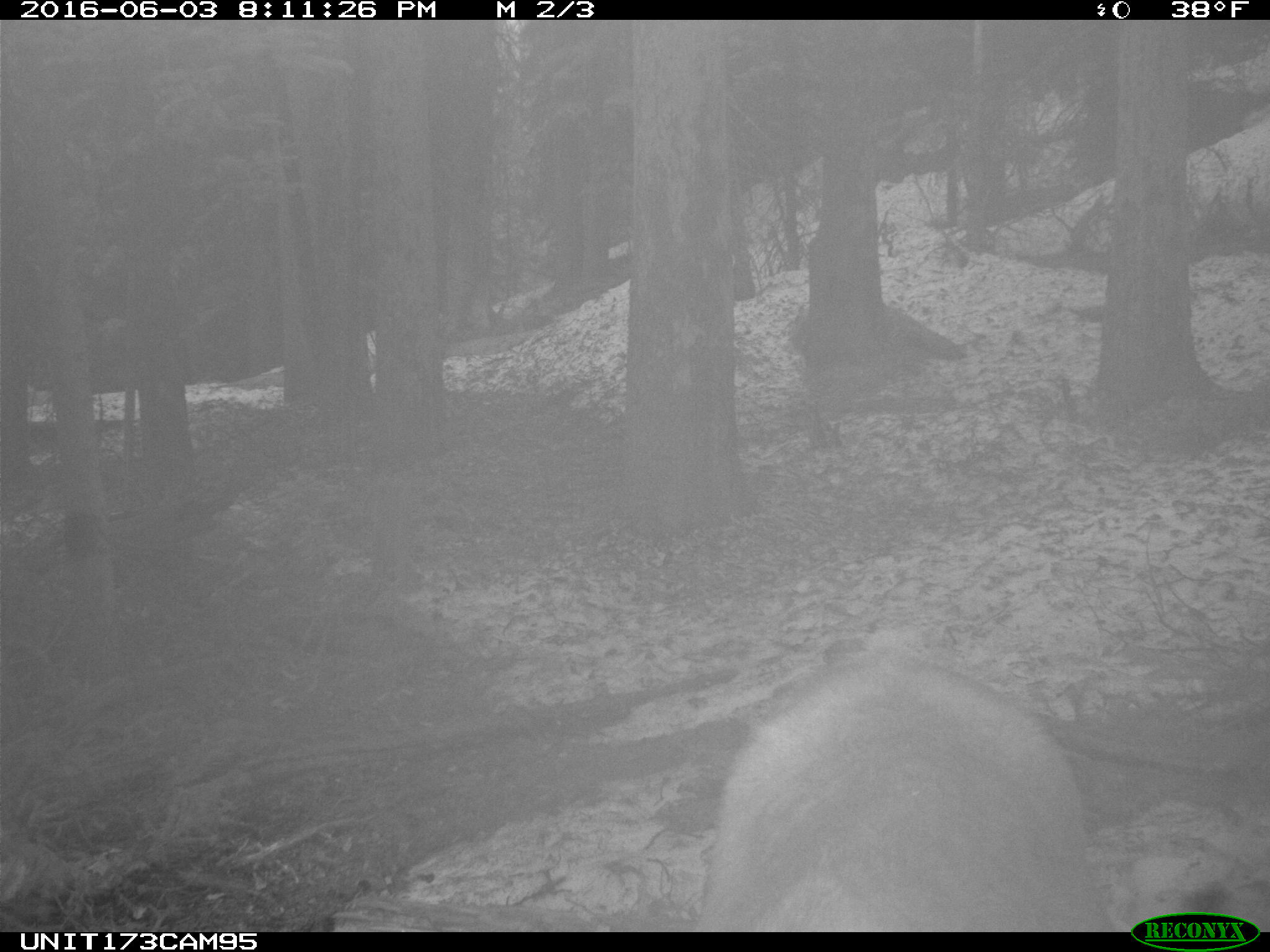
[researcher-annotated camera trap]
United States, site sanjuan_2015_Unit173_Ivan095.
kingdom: Animalia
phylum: Chordata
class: Mammalia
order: Artiodactyla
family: Cervidae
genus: Cervus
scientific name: Cervus elaphus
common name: red deer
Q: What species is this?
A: Cervus elaphus (red deer).